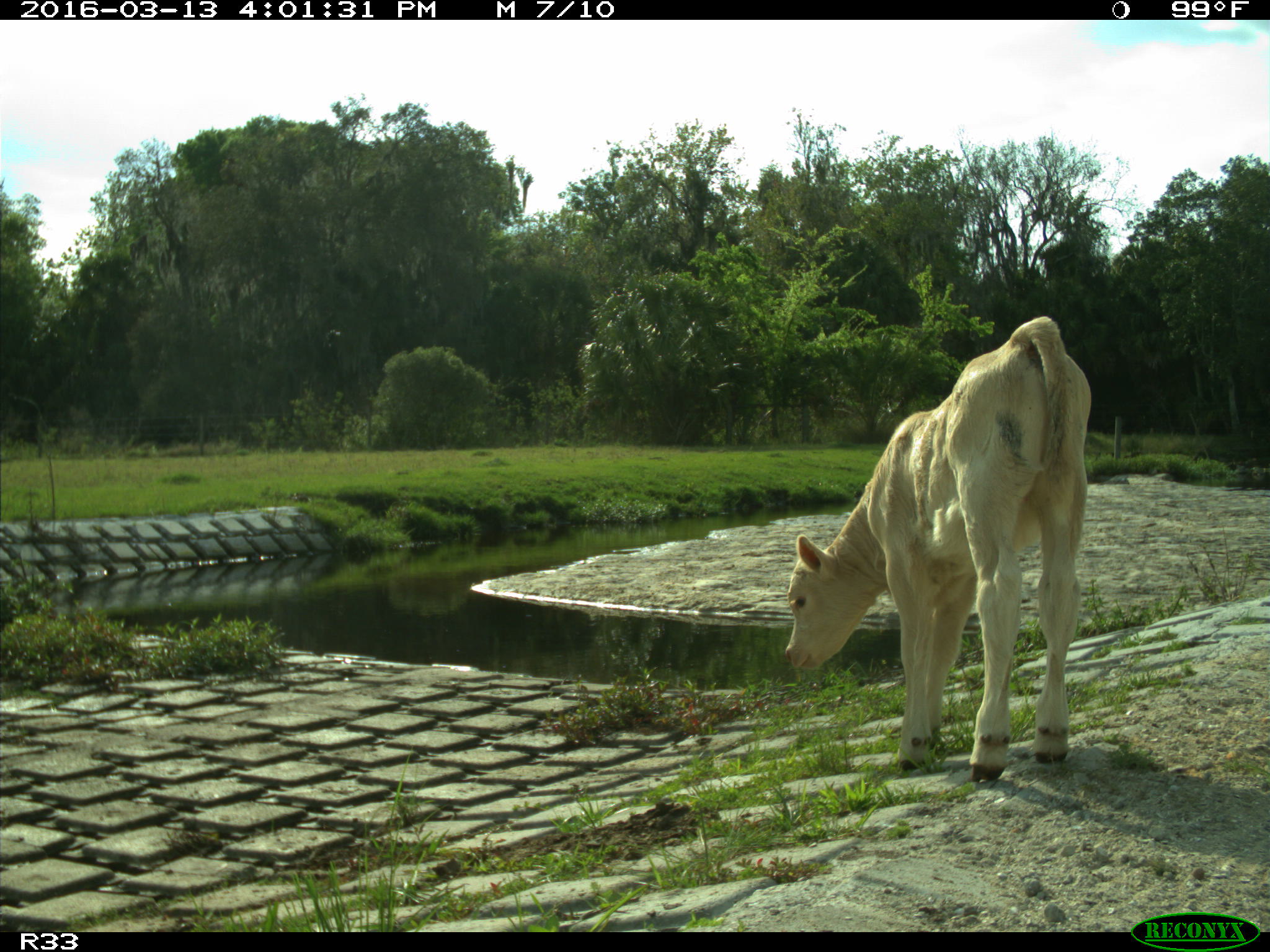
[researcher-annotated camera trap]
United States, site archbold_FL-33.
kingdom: Animalia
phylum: Chordata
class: Mammalia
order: Artiodactyla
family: Bovidae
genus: Bos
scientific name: Bos taurus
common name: domestic cow